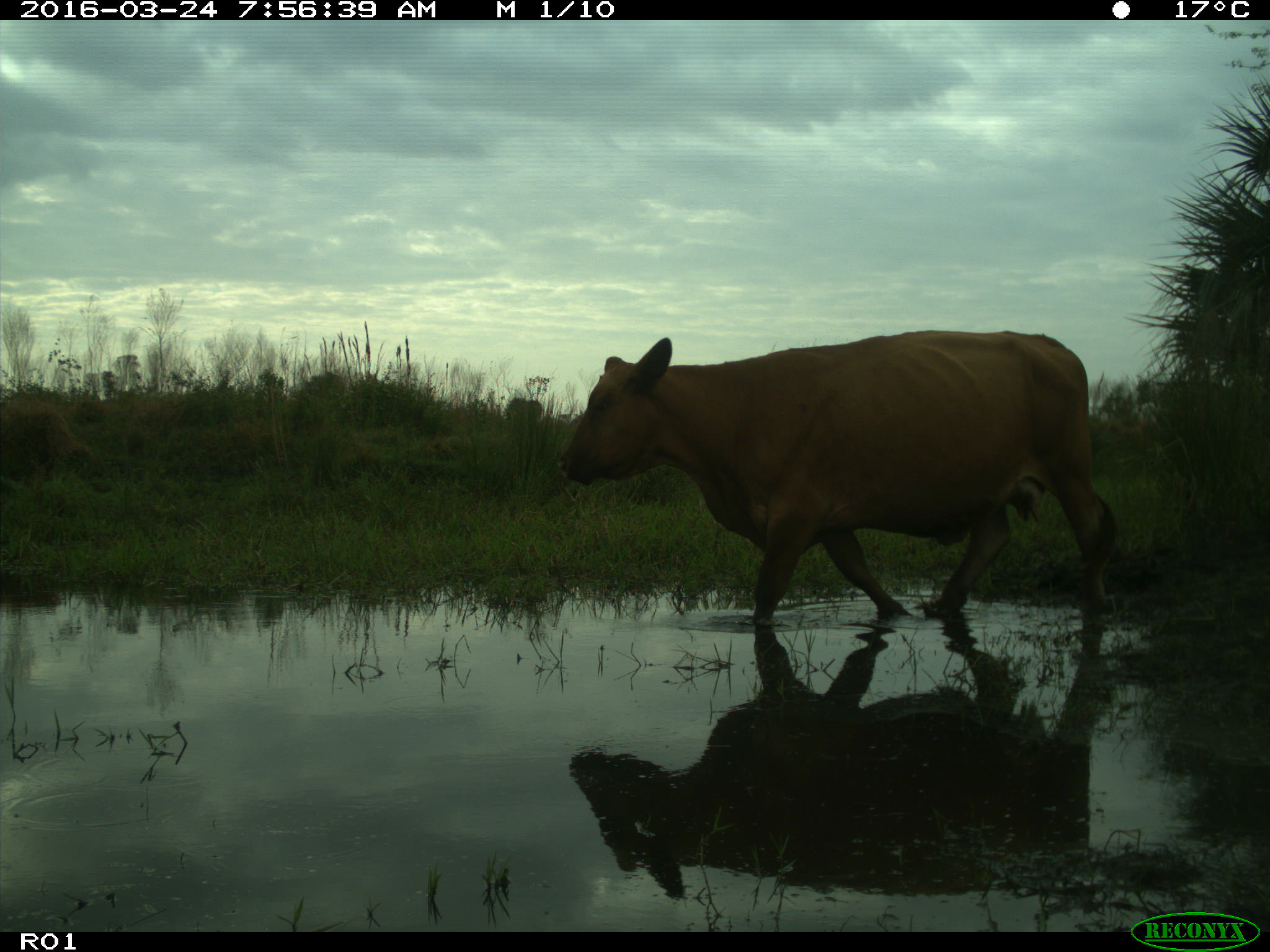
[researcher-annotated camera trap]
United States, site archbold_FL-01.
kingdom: Animalia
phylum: Chordata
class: Mammalia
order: Artiodactyla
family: Bovidae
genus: Bos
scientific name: Bos taurus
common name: domestic cow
Bos taurus (domestic cow).